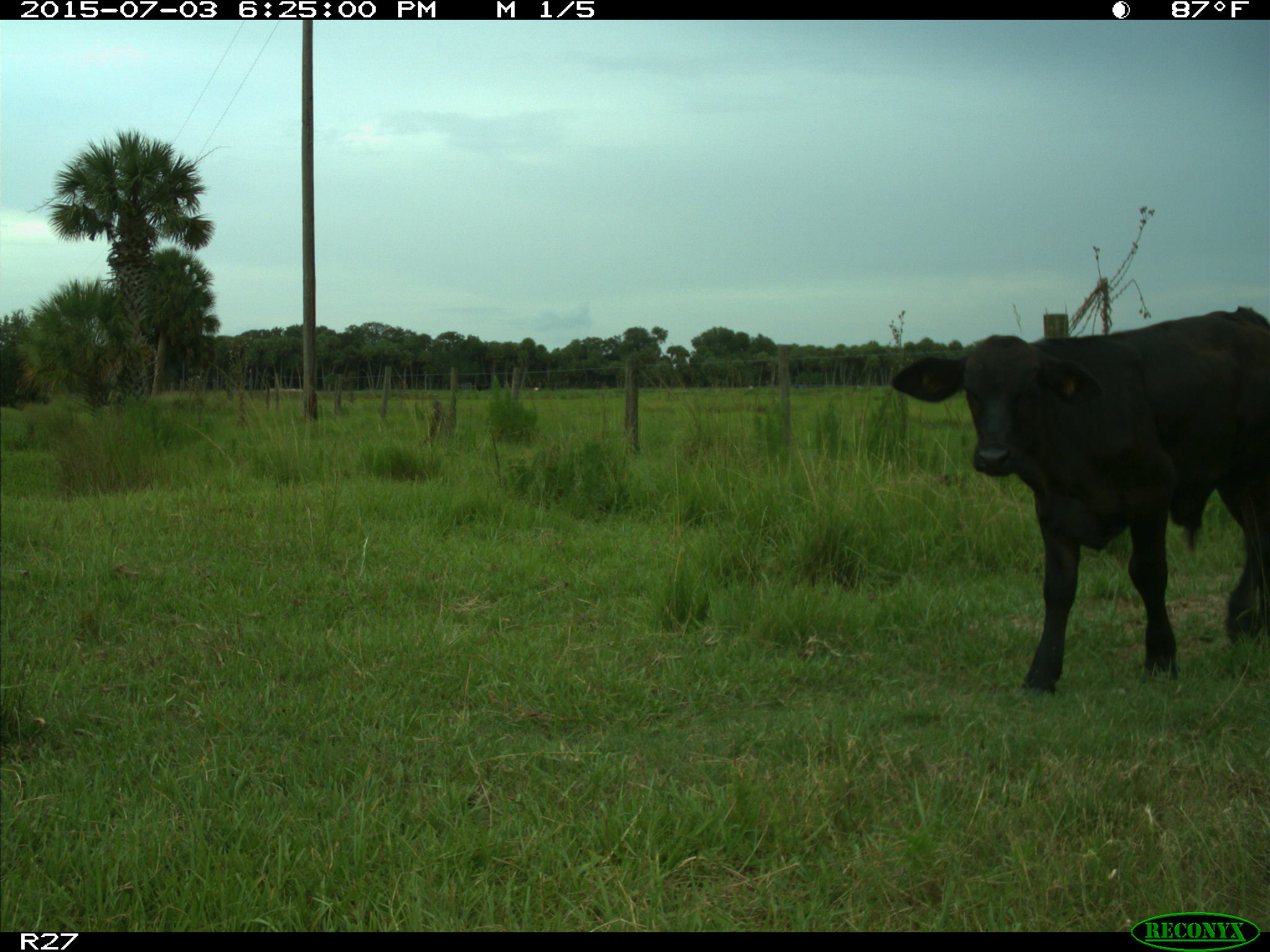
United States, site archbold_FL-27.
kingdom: Animalia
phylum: Chordata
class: Mammalia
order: Artiodactyla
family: Bovidae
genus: Bos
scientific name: Bos taurus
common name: domestic cow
Bos taurus (domestic cow).